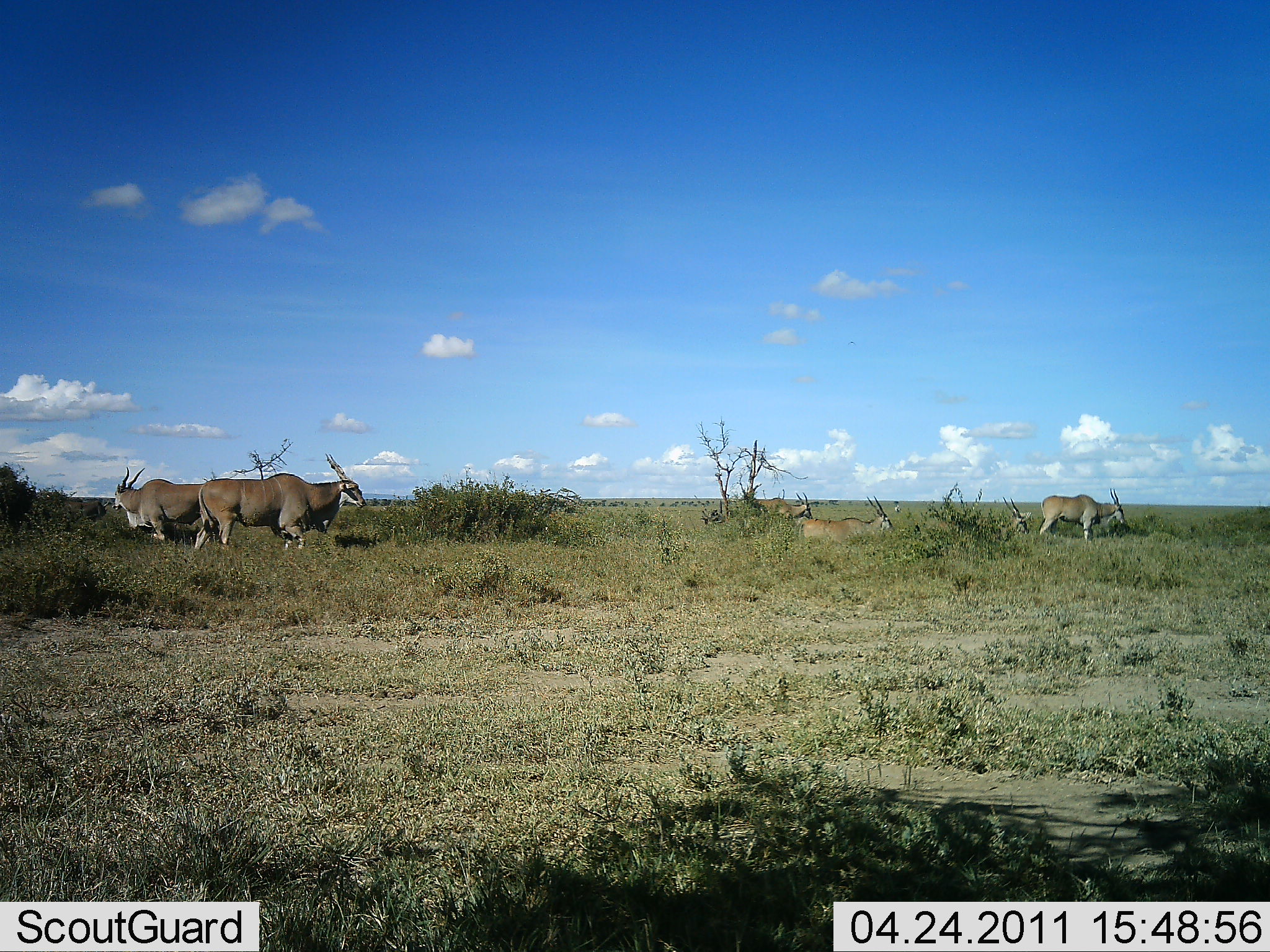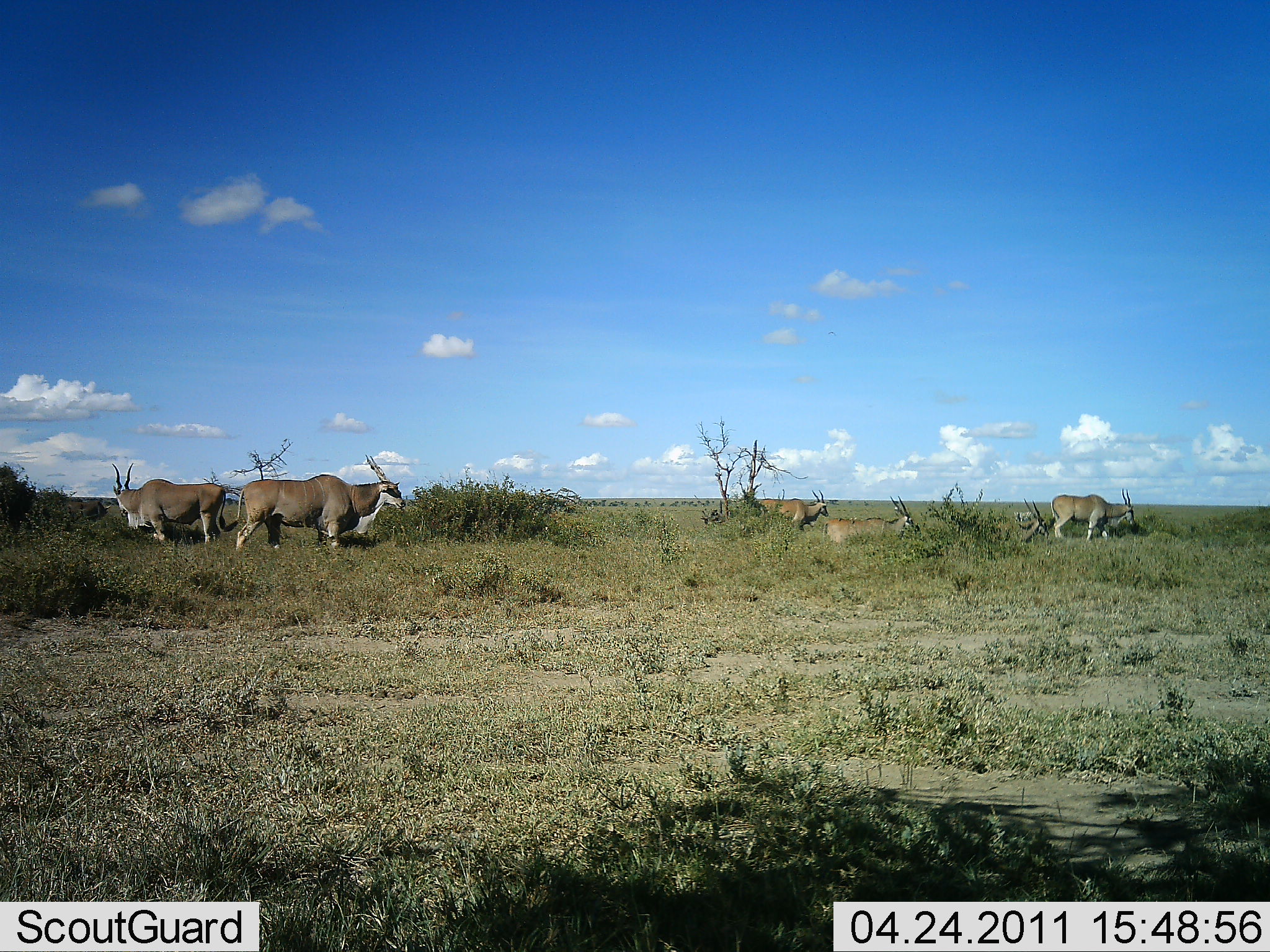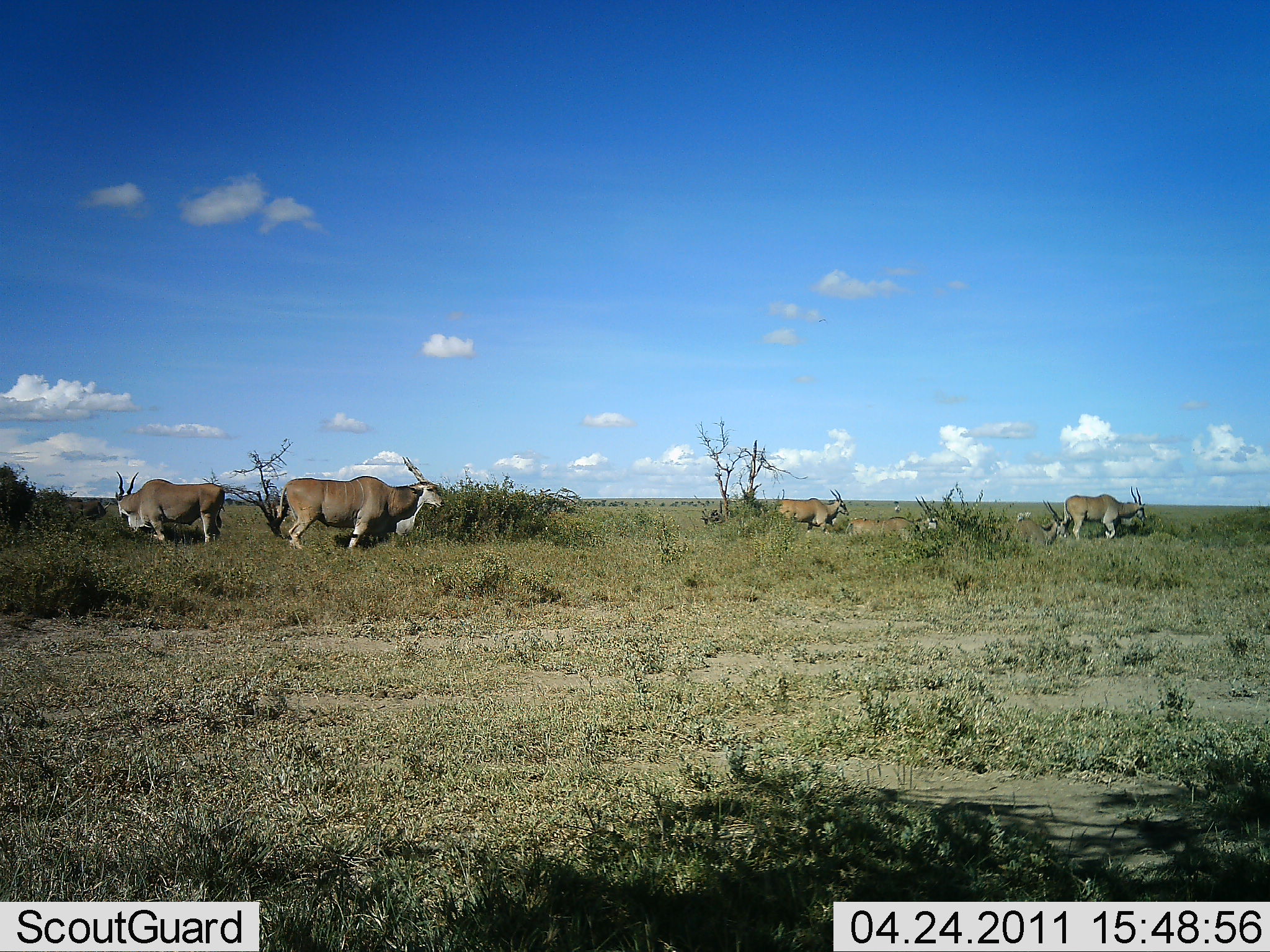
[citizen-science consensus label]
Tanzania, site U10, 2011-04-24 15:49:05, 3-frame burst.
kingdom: Animalia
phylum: Chordata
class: Mammalia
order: Artiodactyla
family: Bovidae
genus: Tragelaphus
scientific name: Tragelaphus oryx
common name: eland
Eland (Tragelaphus oryx), count 6. Behavior (volunteer vote fractions): standing 62%, resting 15%, moving 69%, interacting 0%. Young present (vote fraction): 0%. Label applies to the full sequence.